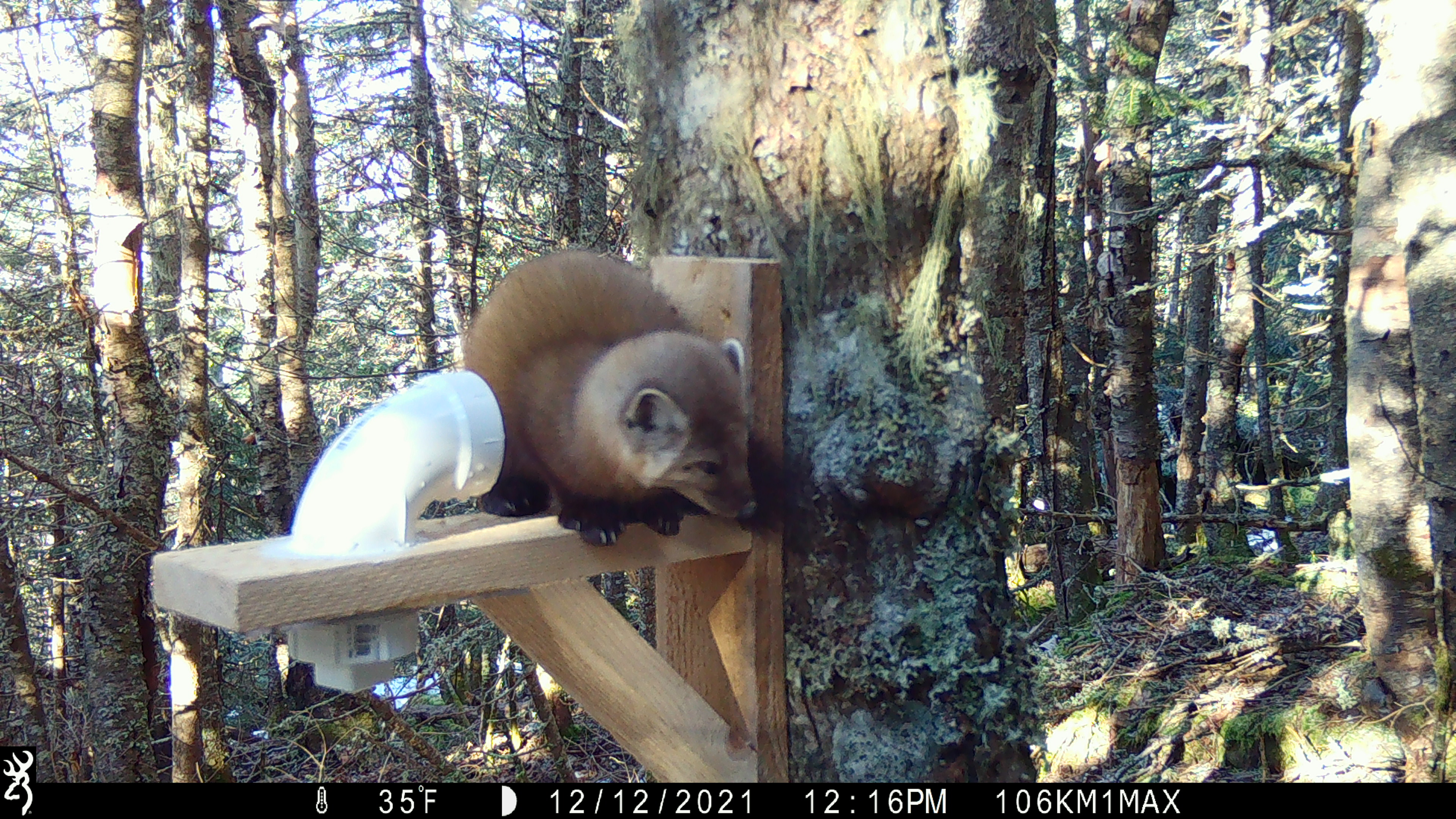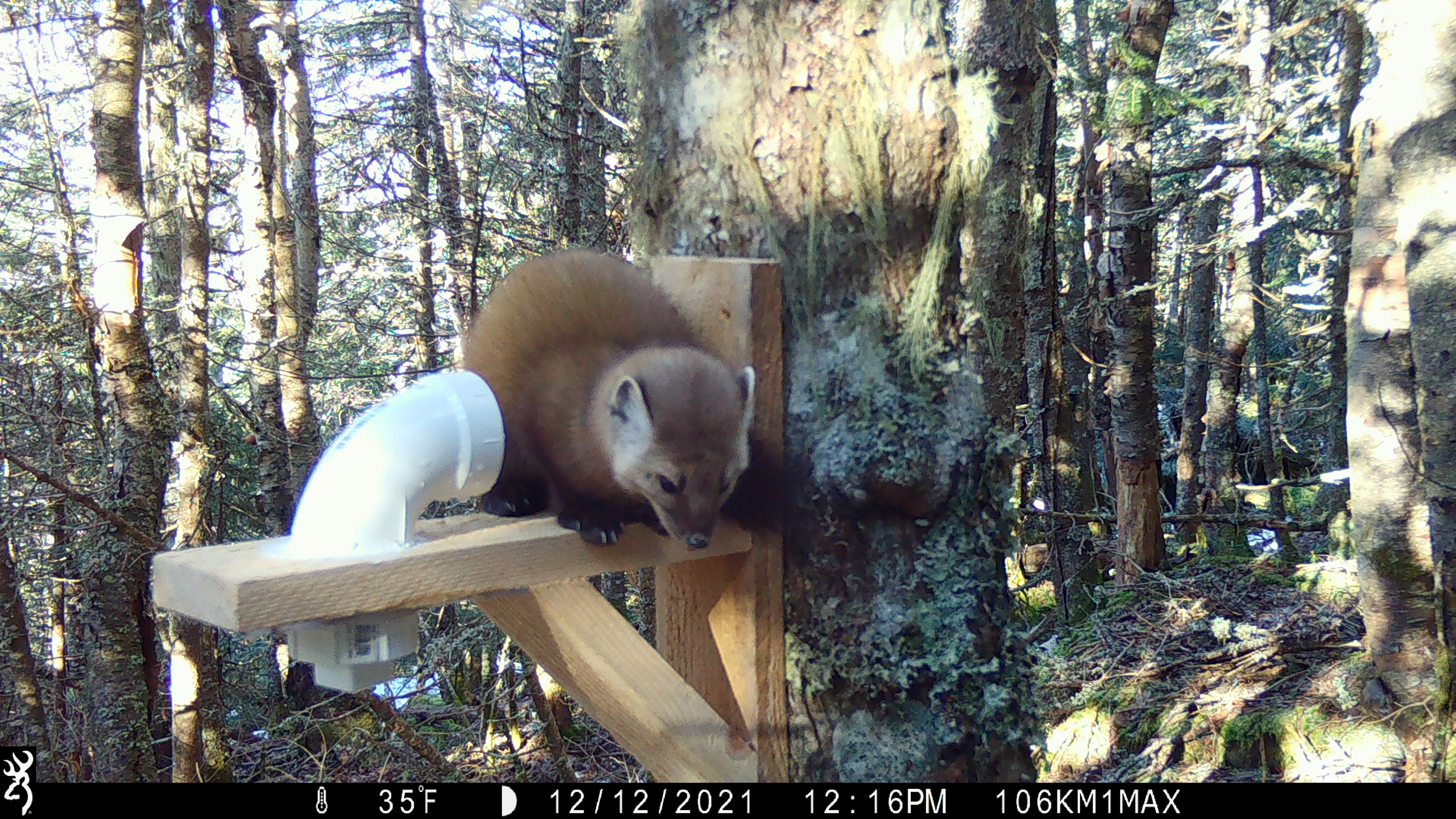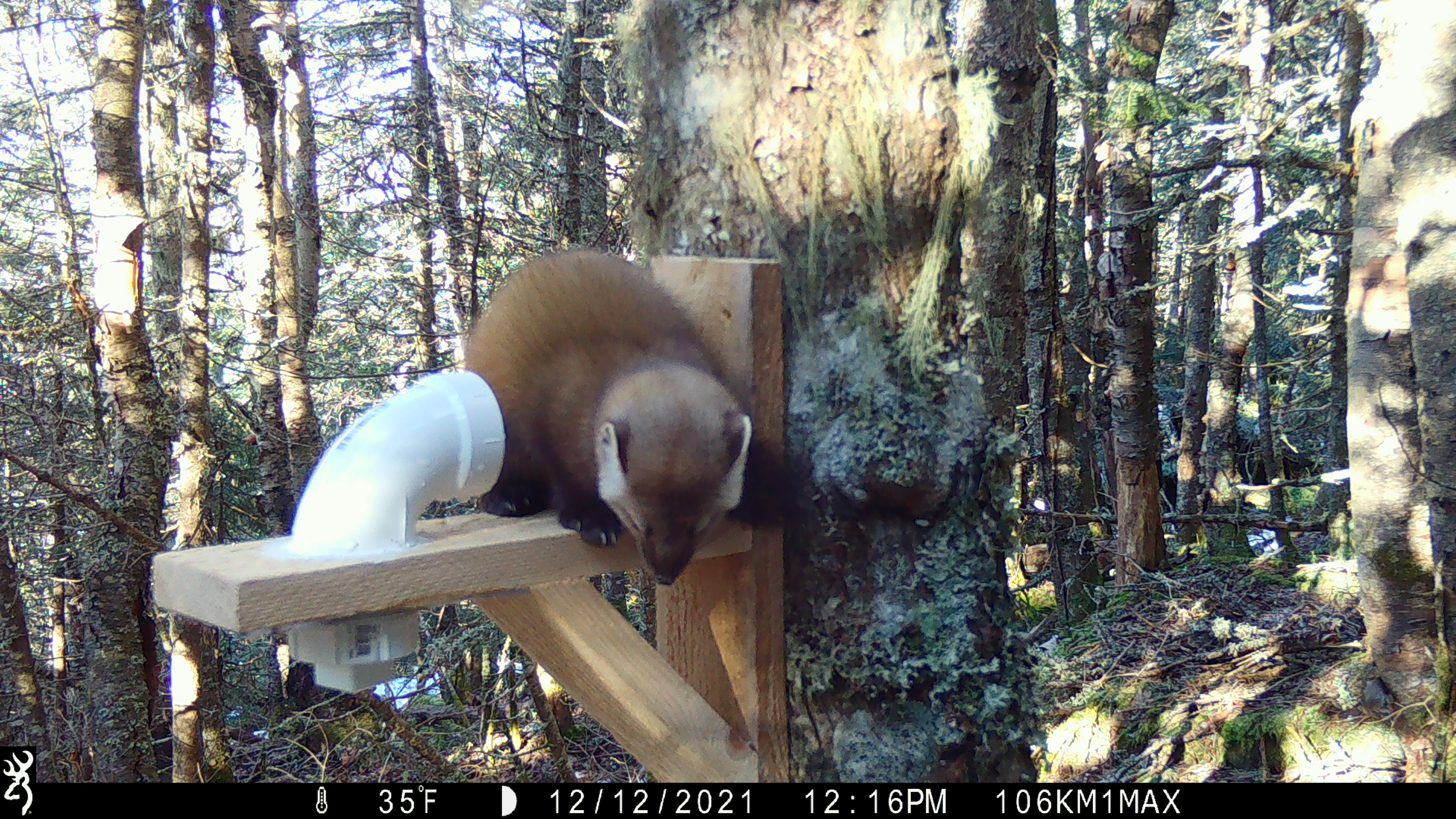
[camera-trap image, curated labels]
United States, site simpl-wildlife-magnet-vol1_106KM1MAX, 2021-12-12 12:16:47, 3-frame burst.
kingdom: Animalia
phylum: Chordata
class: Mammalia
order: Carnivora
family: Mustelidae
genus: Martes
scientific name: Martes americana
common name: american marten